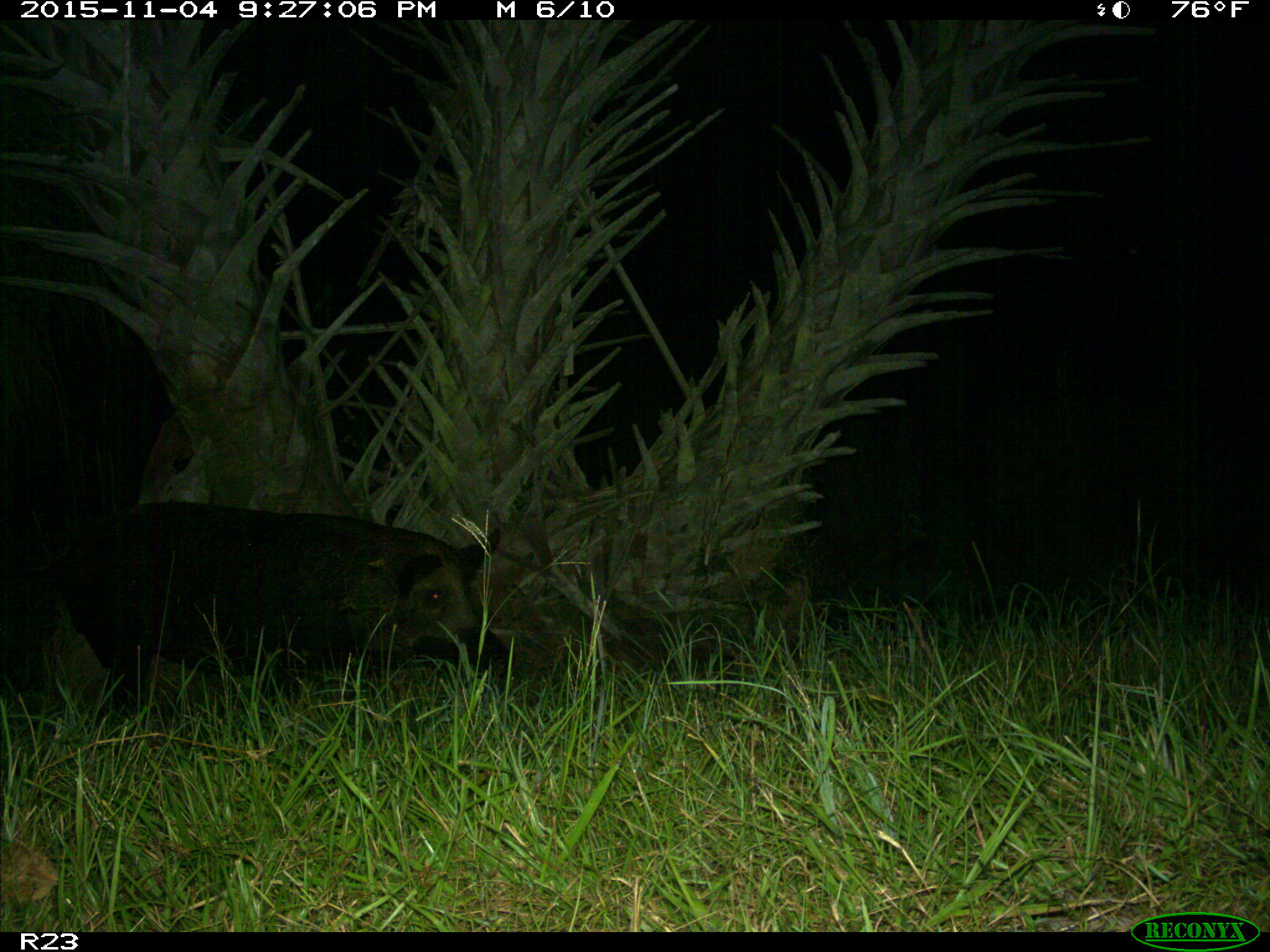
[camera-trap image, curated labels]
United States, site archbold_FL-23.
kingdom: Animalia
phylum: Chordata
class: Mammalia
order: Artiodactyla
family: Suidae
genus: Sus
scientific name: Sus scrofa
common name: wild boar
Sus scrofa (wild boar).